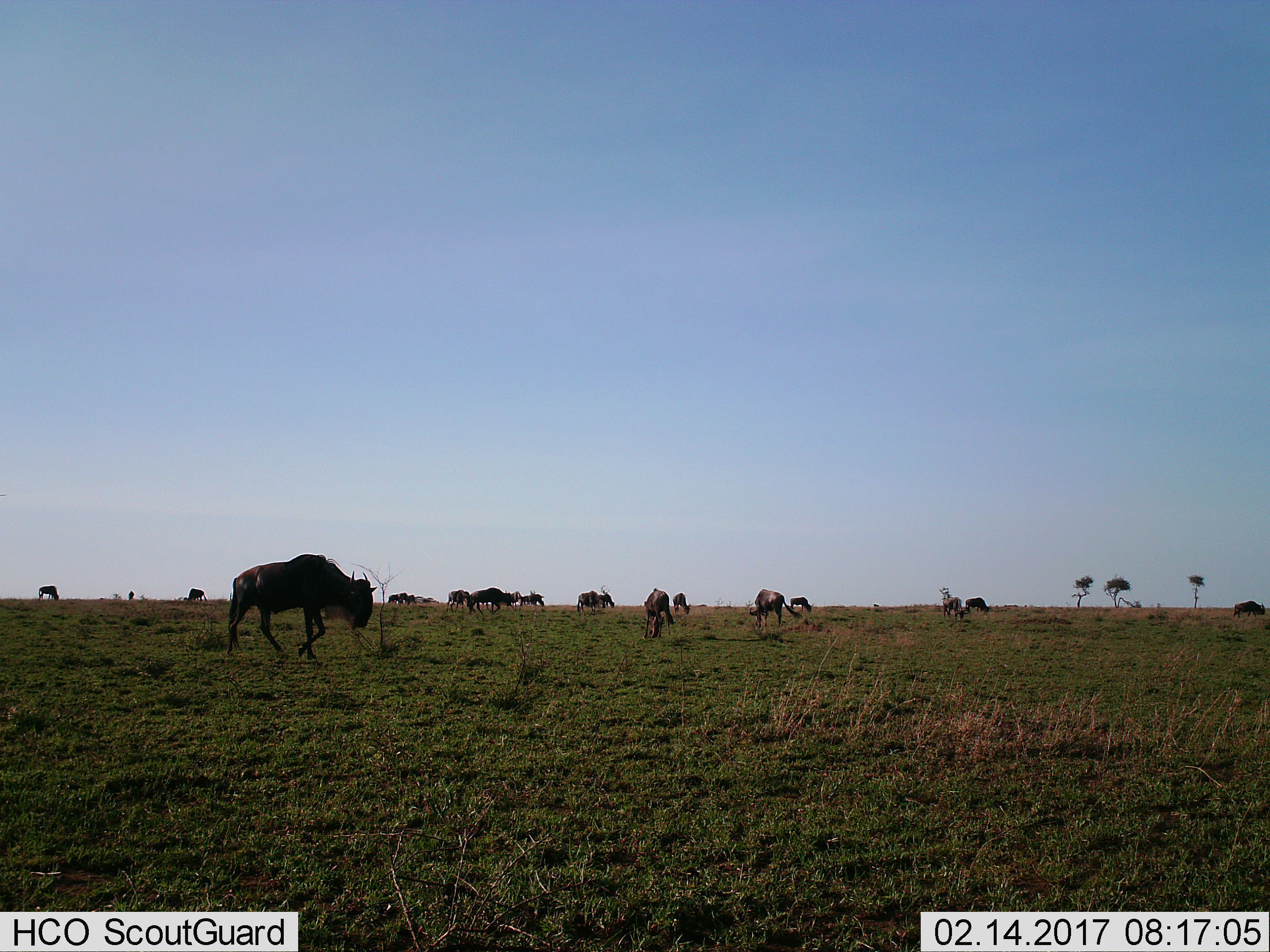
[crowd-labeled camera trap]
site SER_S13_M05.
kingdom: Animalia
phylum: Chordata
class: Mammalia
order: Artiodactyla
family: Bovidae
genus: Connochaetes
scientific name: Connochaetes taurinus taurinus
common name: blue wildebeest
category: wildebeestblue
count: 11-50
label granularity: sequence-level